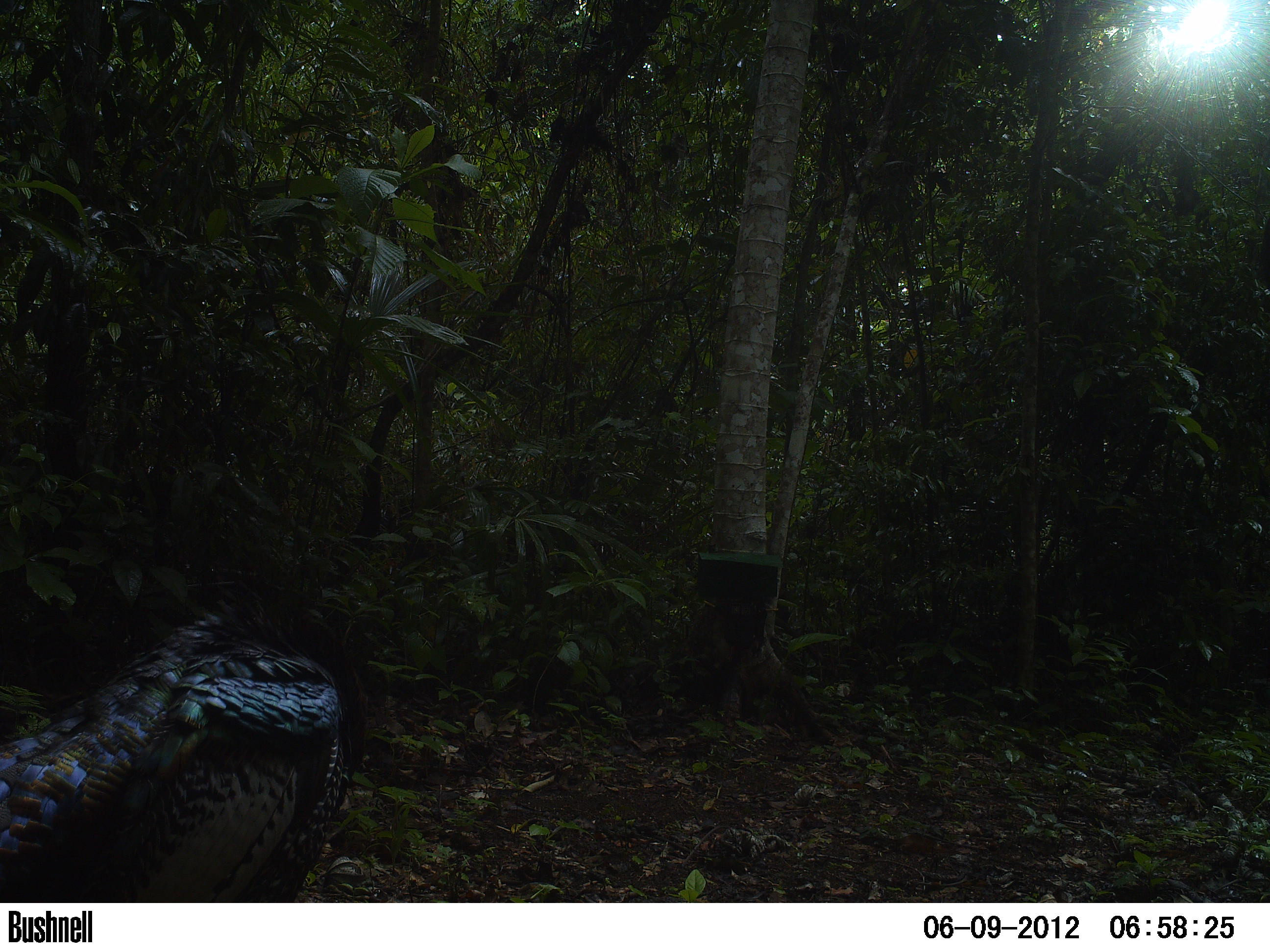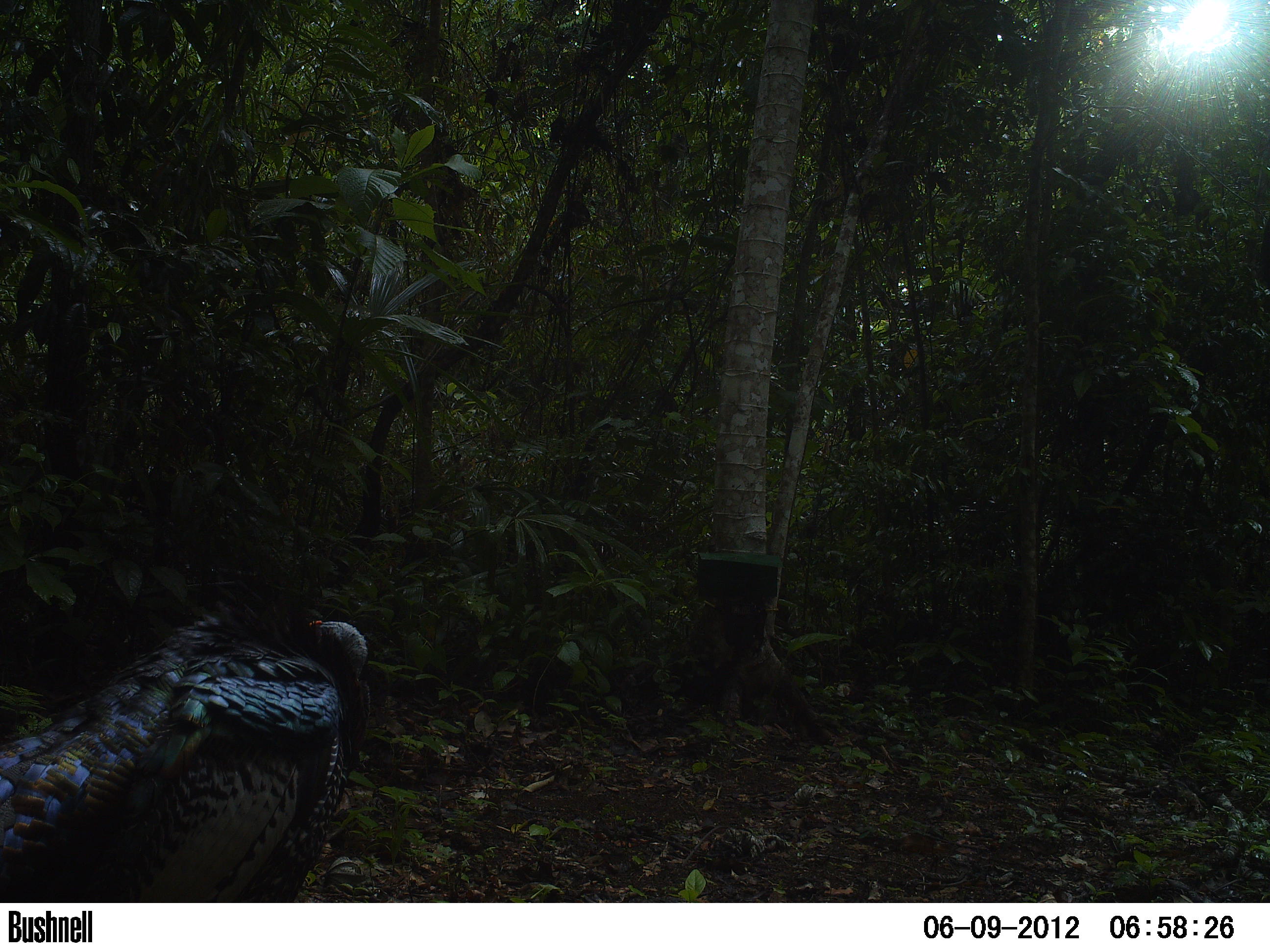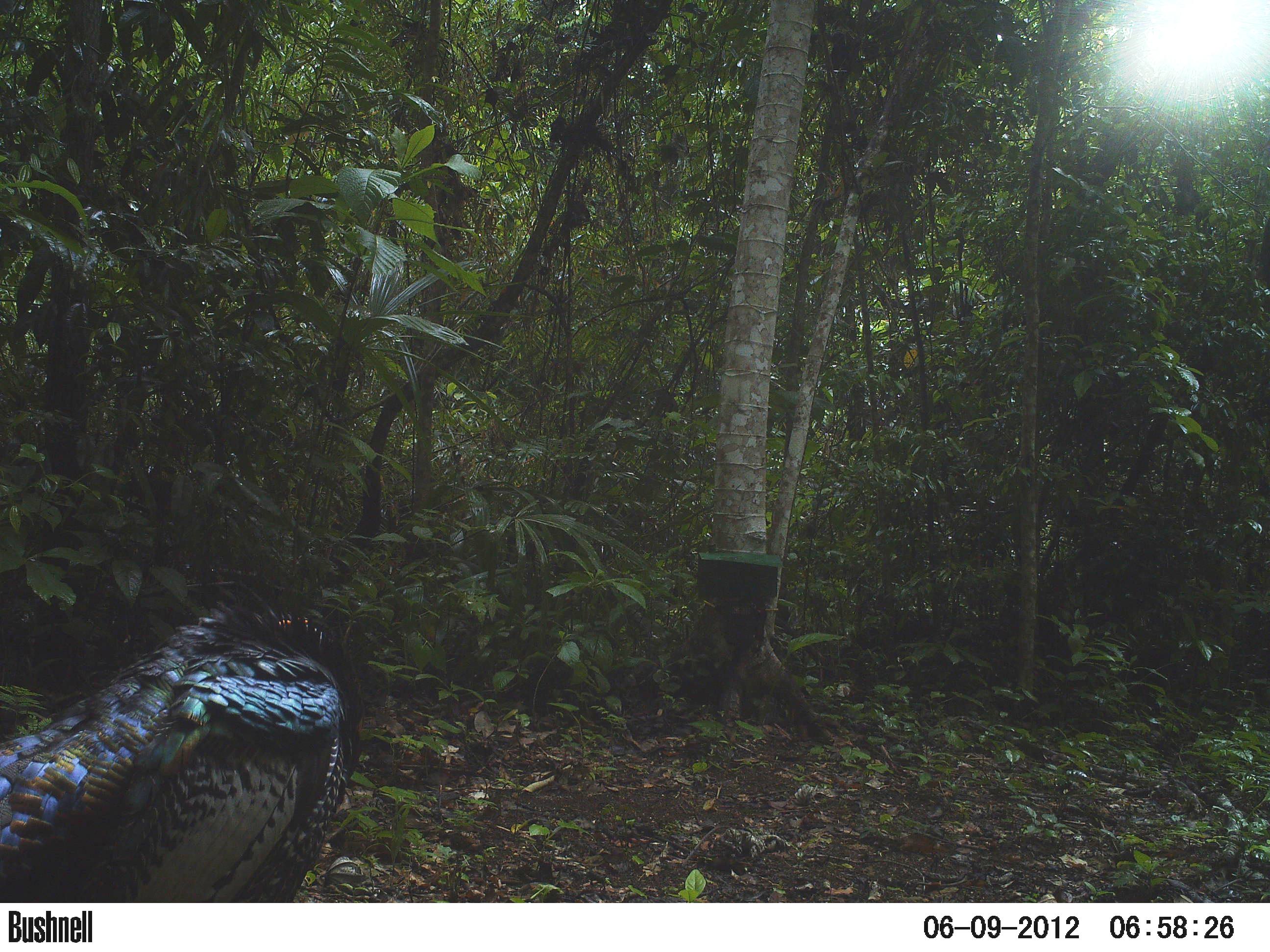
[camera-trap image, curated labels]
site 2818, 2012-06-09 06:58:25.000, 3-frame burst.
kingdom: Animalia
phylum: Chordata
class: Aves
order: Galliformes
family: Phasianidae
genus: Meleagris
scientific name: Meleagris ocellata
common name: ocellated turkey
Meleagris ocellata (ocellated turkey), count 5, age adult.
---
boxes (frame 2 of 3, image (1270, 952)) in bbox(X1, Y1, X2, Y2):
meleagris ocellata: bbox(0, 576, 371, 903)